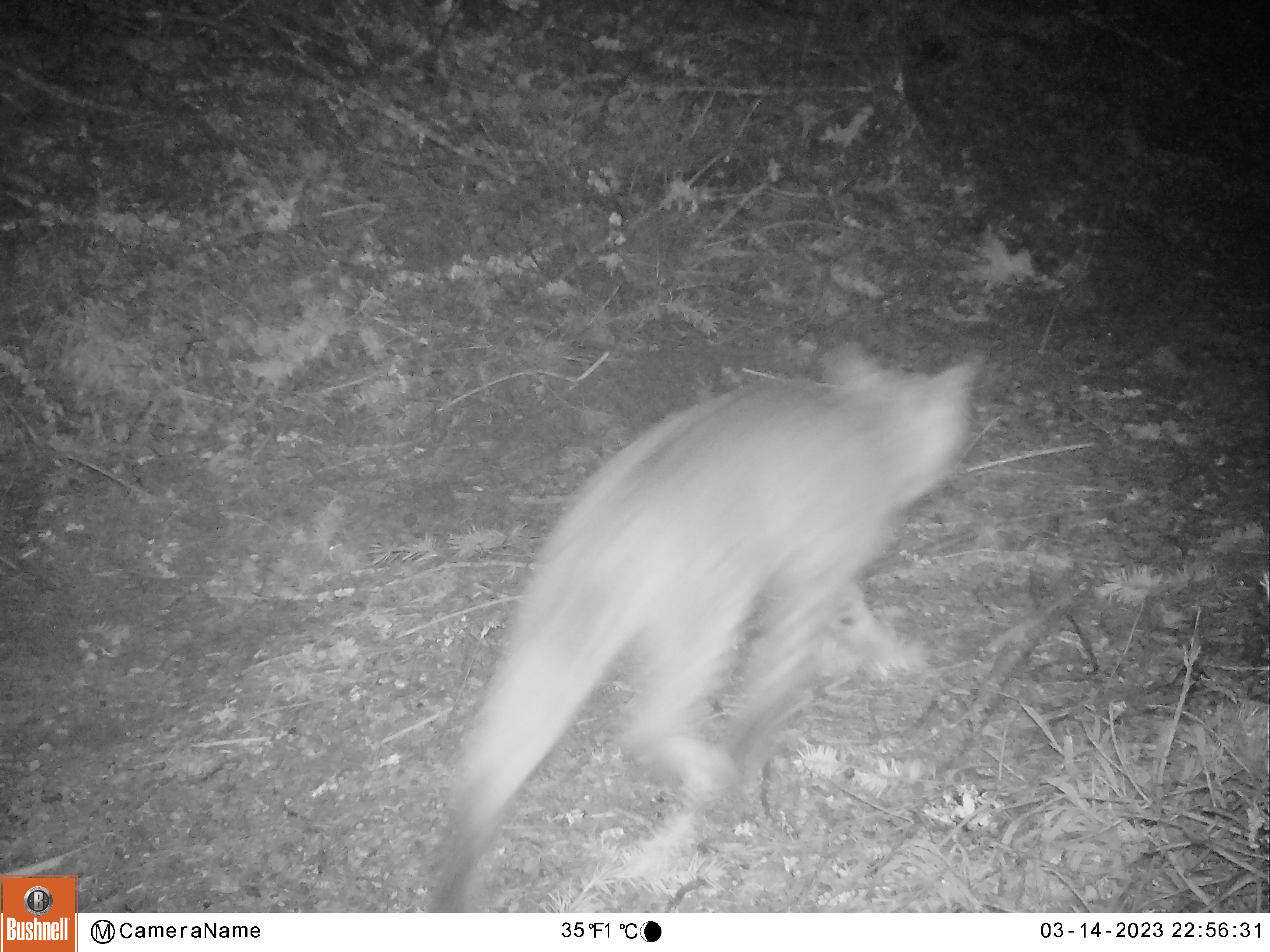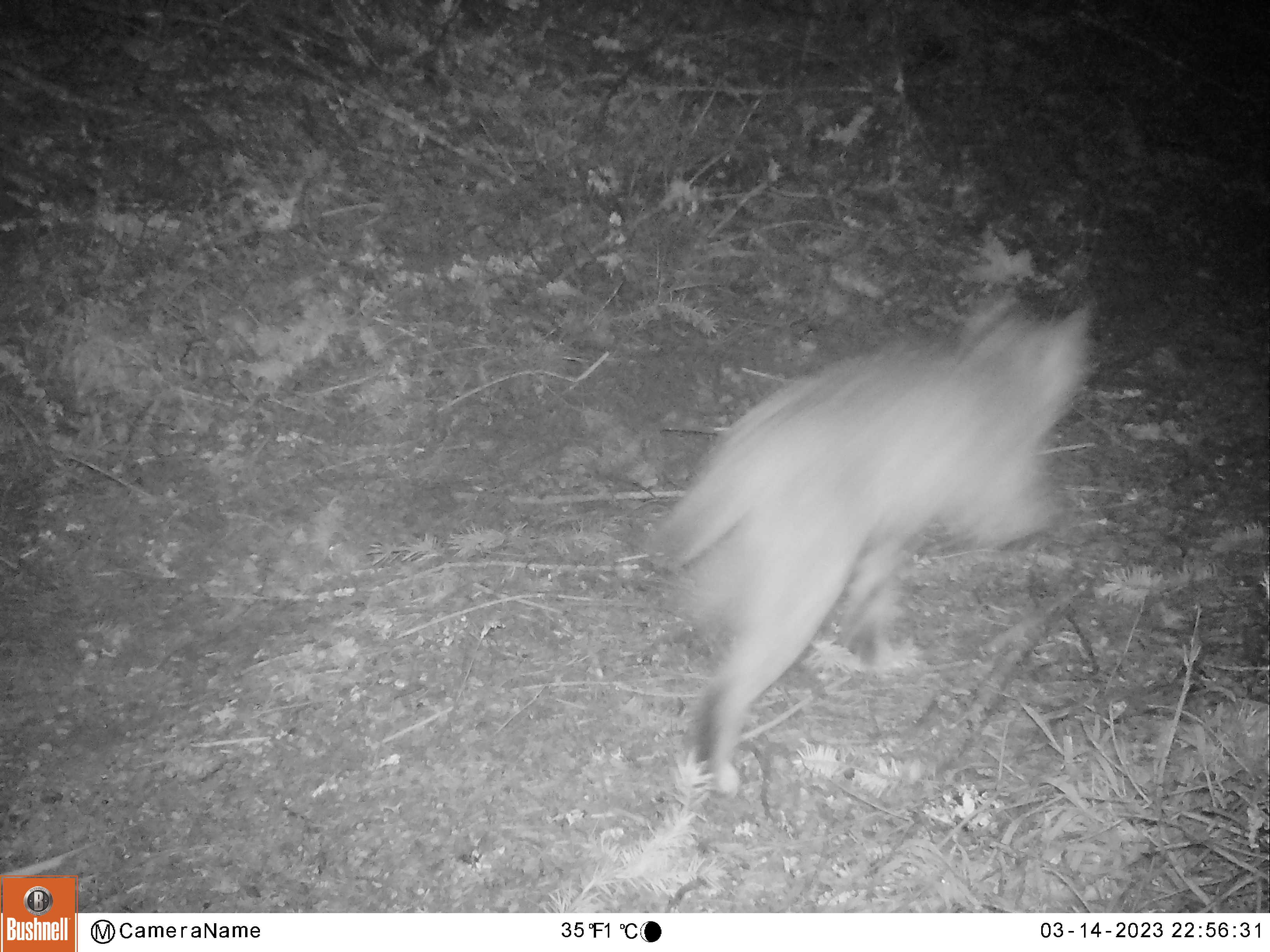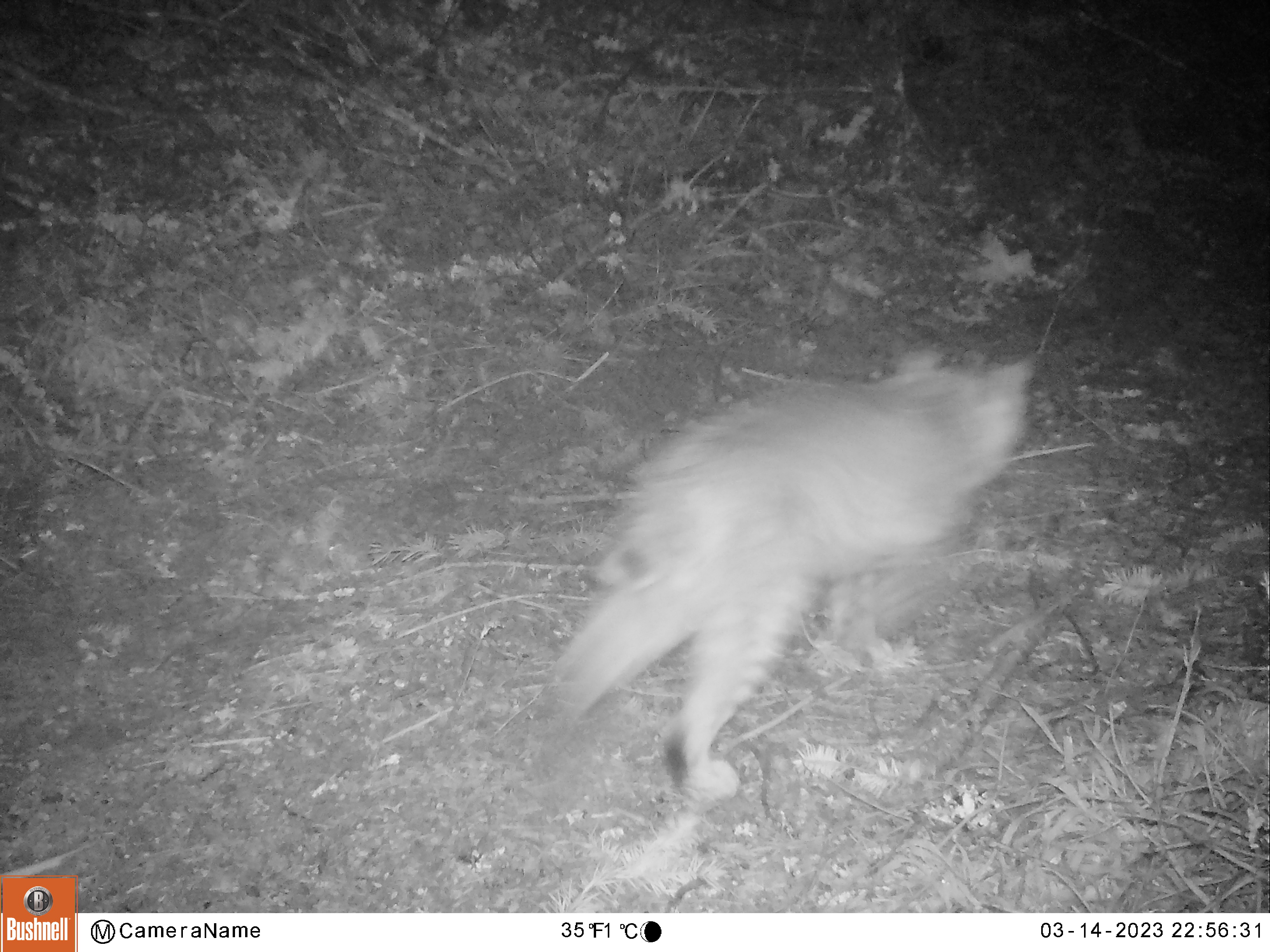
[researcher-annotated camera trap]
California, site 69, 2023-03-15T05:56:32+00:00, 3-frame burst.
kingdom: Animalia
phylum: Chordata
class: Mammalia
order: Carnivora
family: Felidae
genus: Lynx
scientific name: Lynx rufus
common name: bobcat